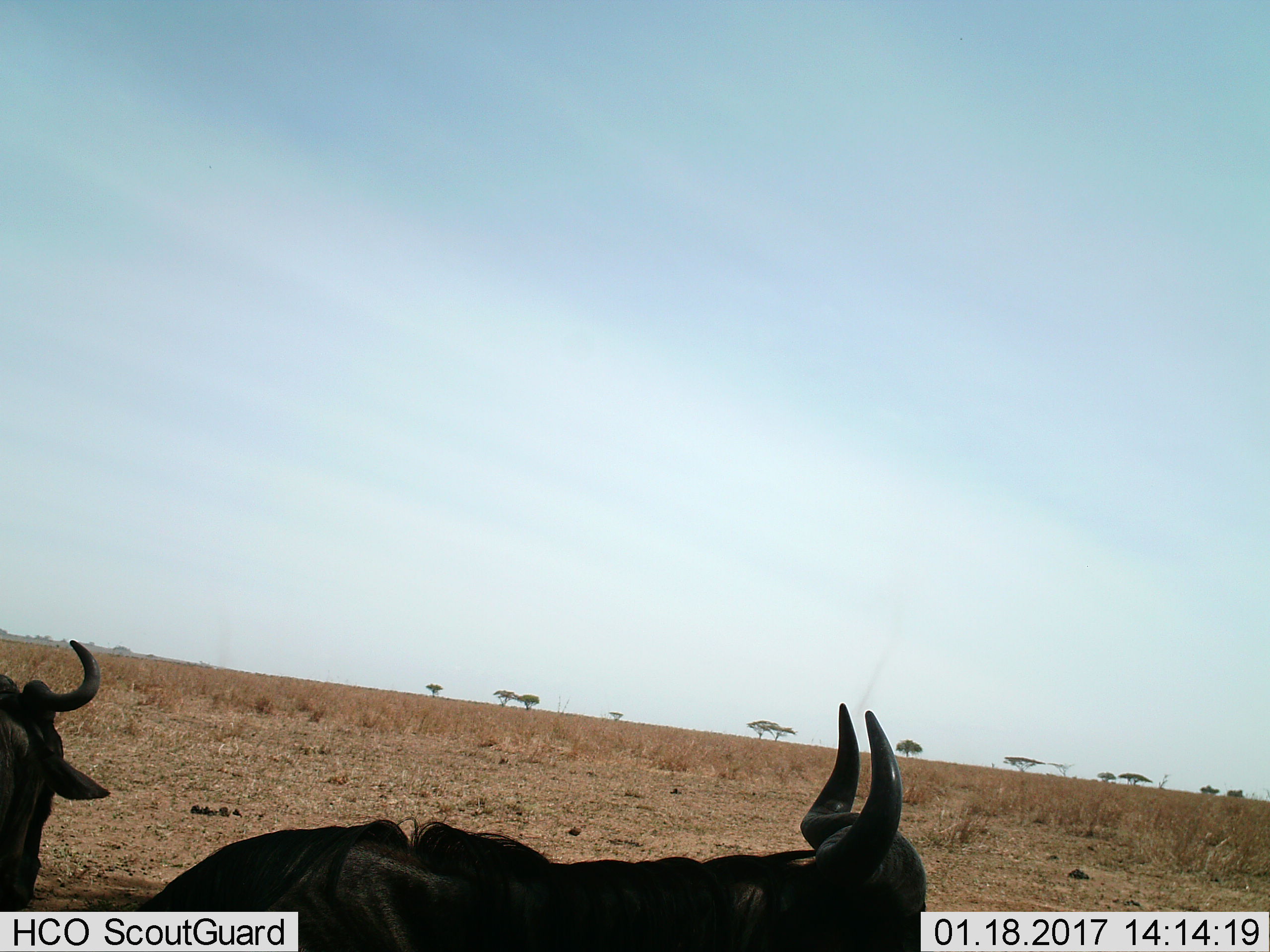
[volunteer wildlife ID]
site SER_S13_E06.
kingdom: Animalia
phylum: Chordata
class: Mammalia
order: Artiodactyla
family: Bovidae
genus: Connochaetes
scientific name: Connochaetes taurinus taurinus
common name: blue wildebeest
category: wildebeestblue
Wildebeestblue (blue wildebeest) (Connochaetes taurinus taurinus), count 2. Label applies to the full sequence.